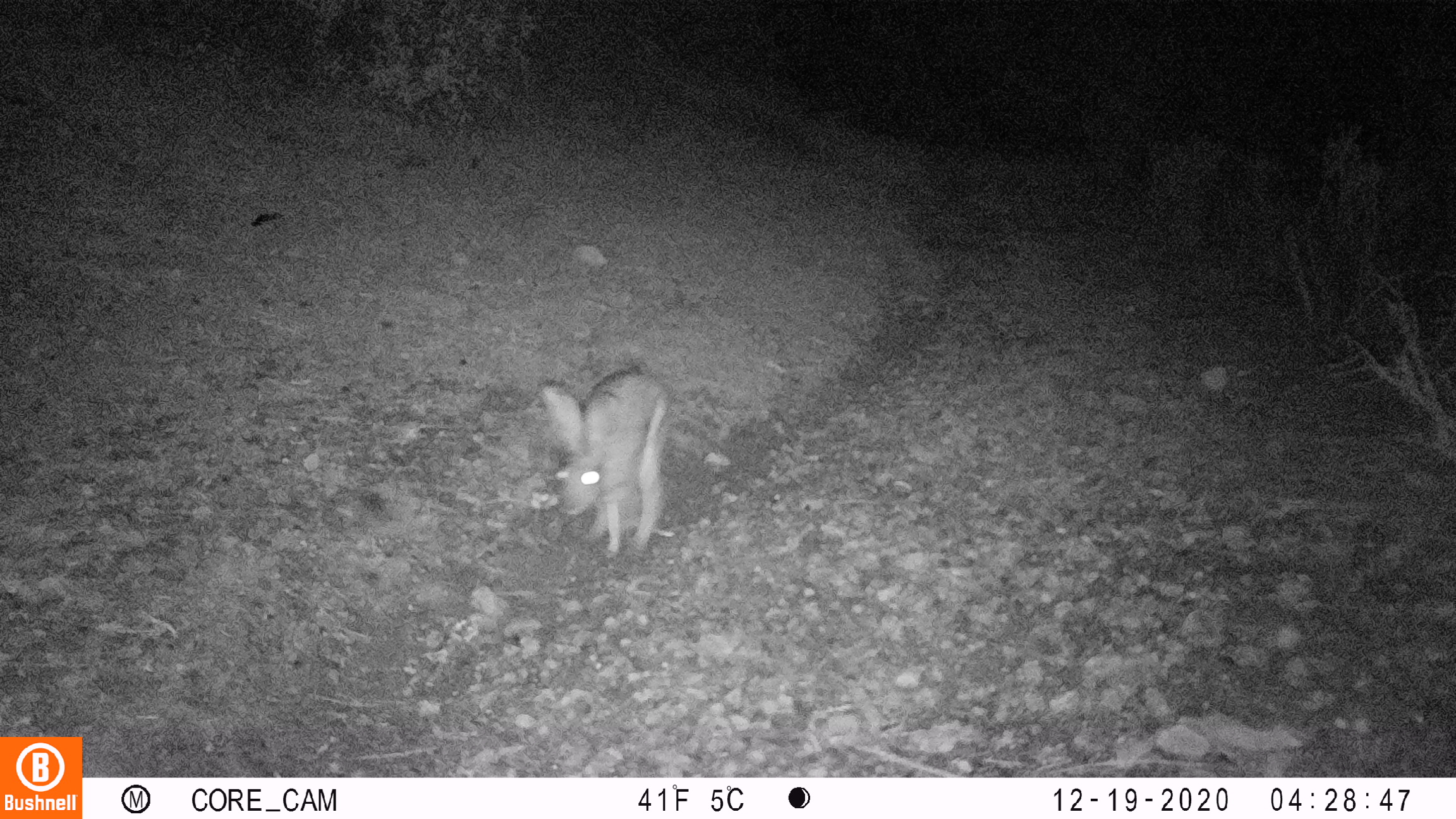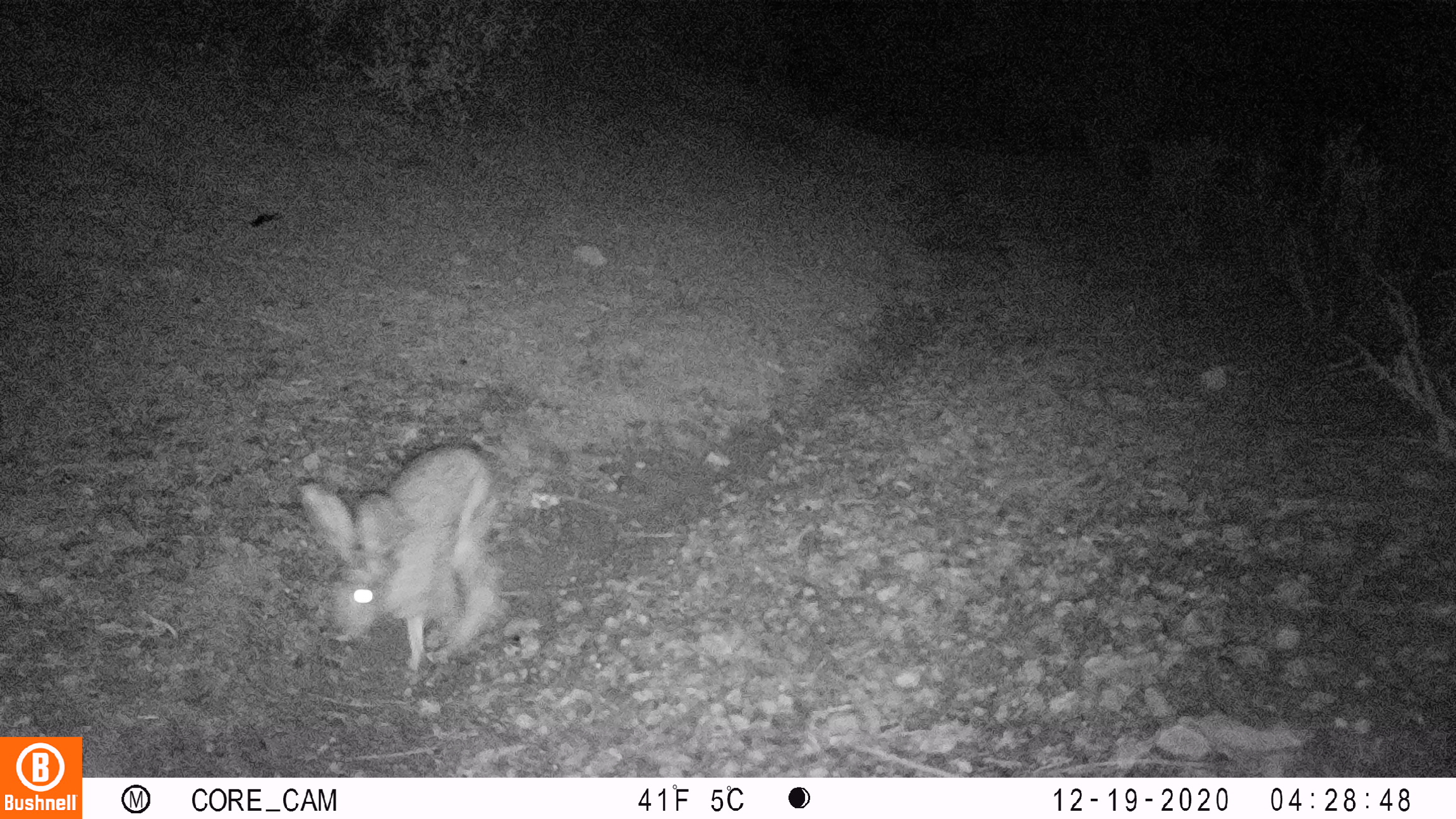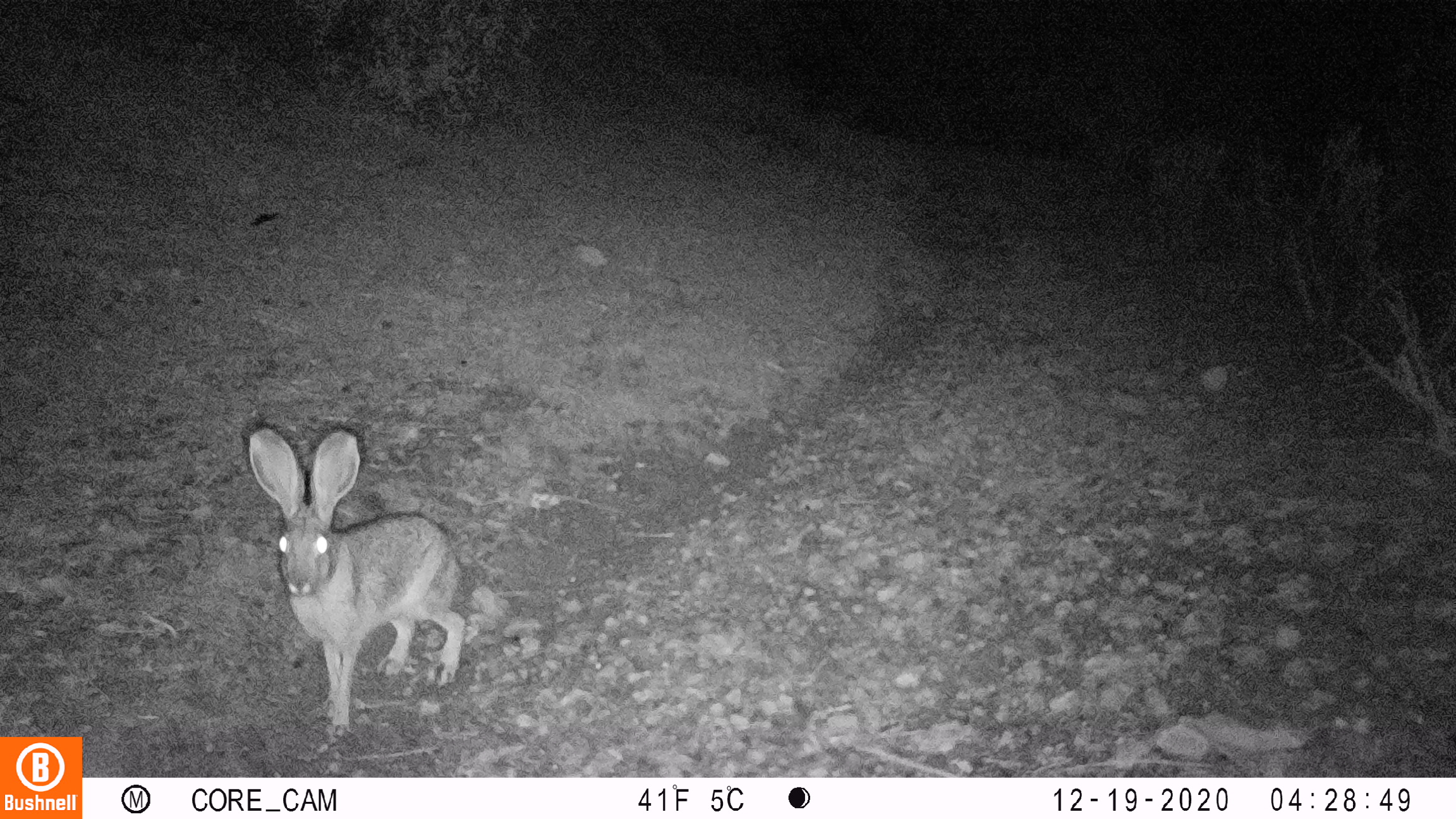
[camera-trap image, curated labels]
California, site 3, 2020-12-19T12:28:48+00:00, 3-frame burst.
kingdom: Animalia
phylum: Chordata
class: Mammalia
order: Lagomorpha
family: Leporidae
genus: Lepus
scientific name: Lepus californicus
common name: black-tailed jackrabbit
Black-tailed jackrabbit (Lepus californicus).